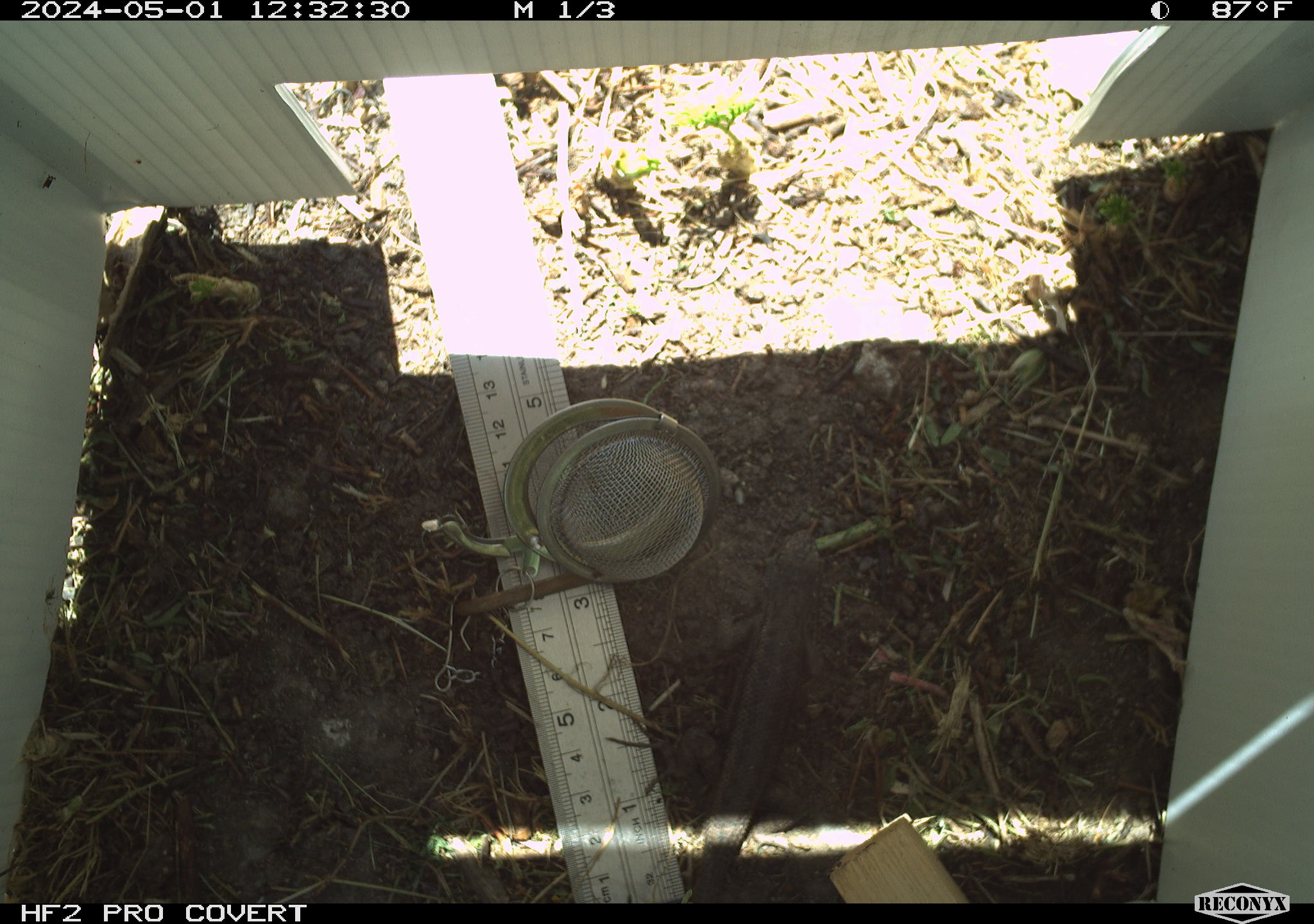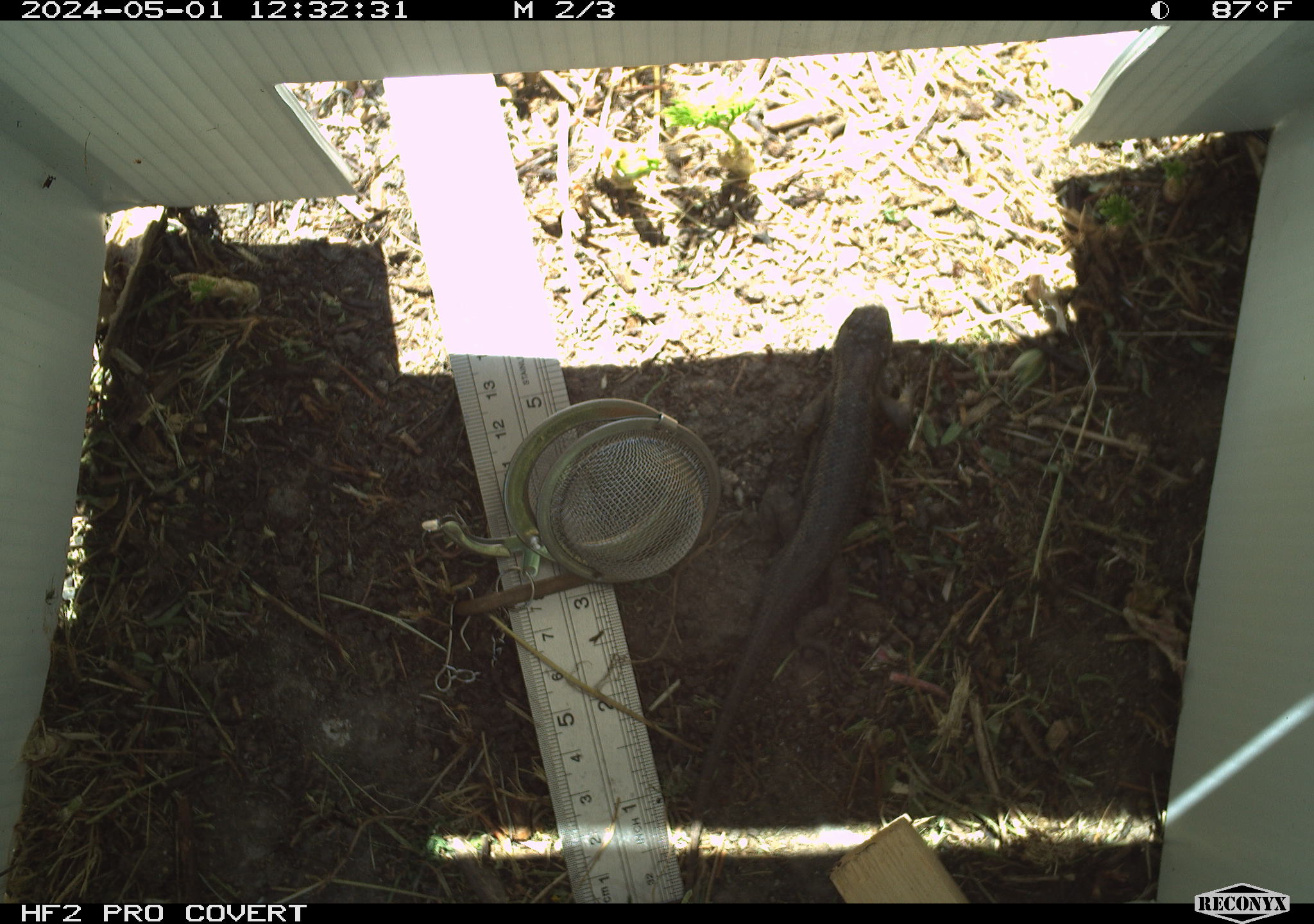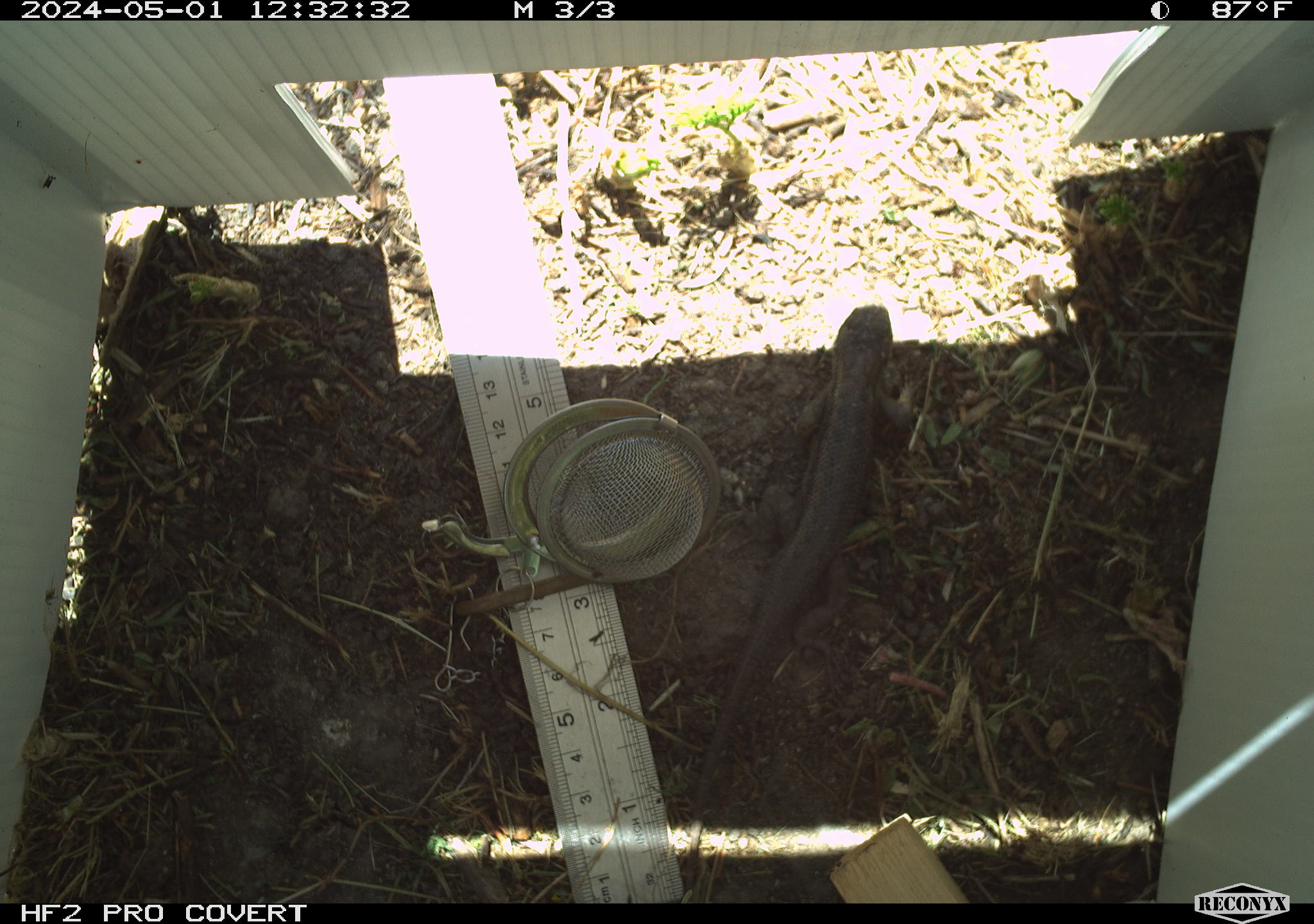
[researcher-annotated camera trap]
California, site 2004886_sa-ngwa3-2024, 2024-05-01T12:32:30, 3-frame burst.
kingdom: Animalia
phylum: Chordata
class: Reptilia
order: Squamata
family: Phrynosomatidae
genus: Sceloporus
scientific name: Sceloporus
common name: spiny lizards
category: sceloporus species